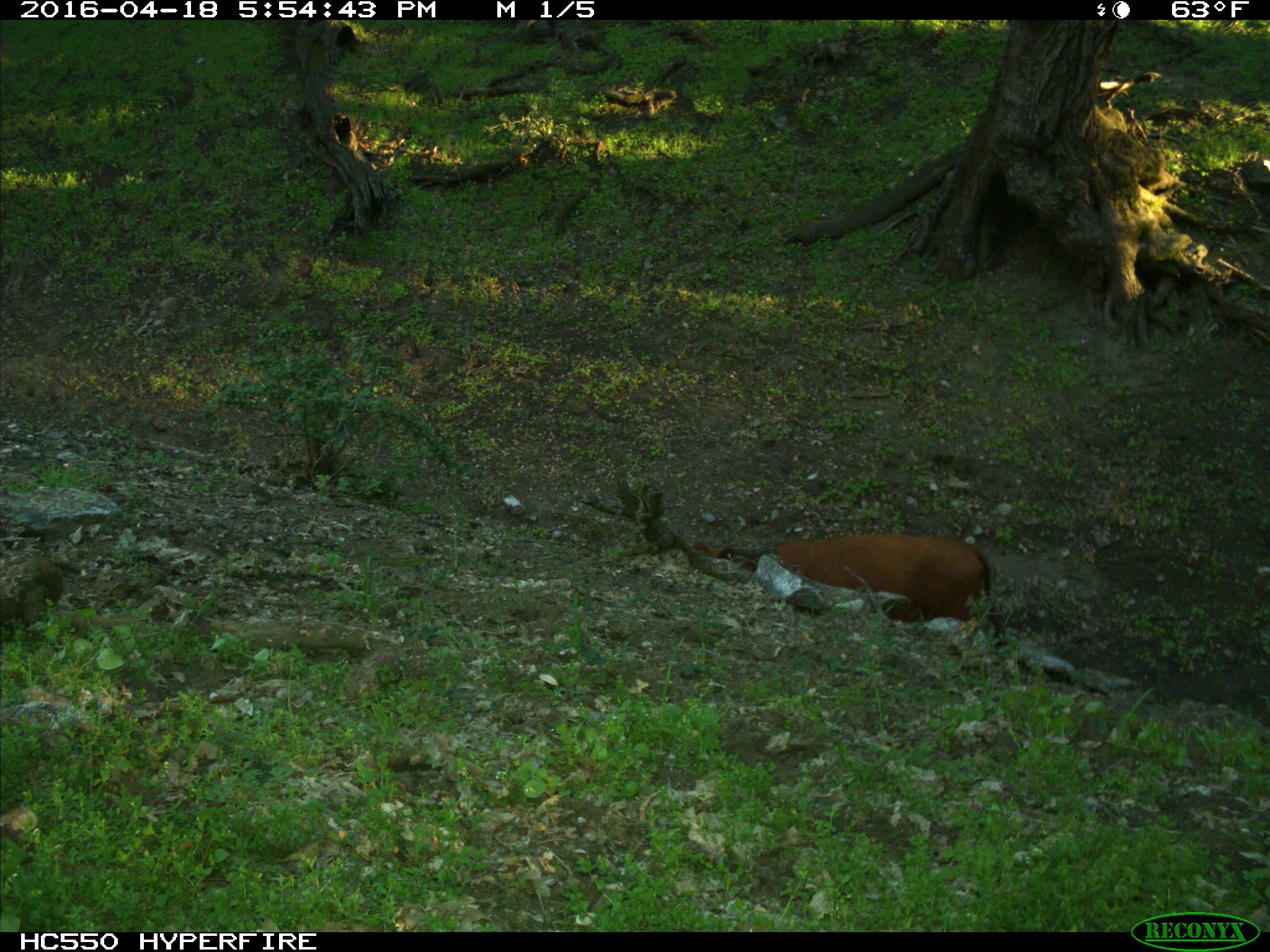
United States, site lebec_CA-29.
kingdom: Animalia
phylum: Chordata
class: Mammalia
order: Artiodactyla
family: Bovidae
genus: Bos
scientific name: Bos taurus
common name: domestic cow